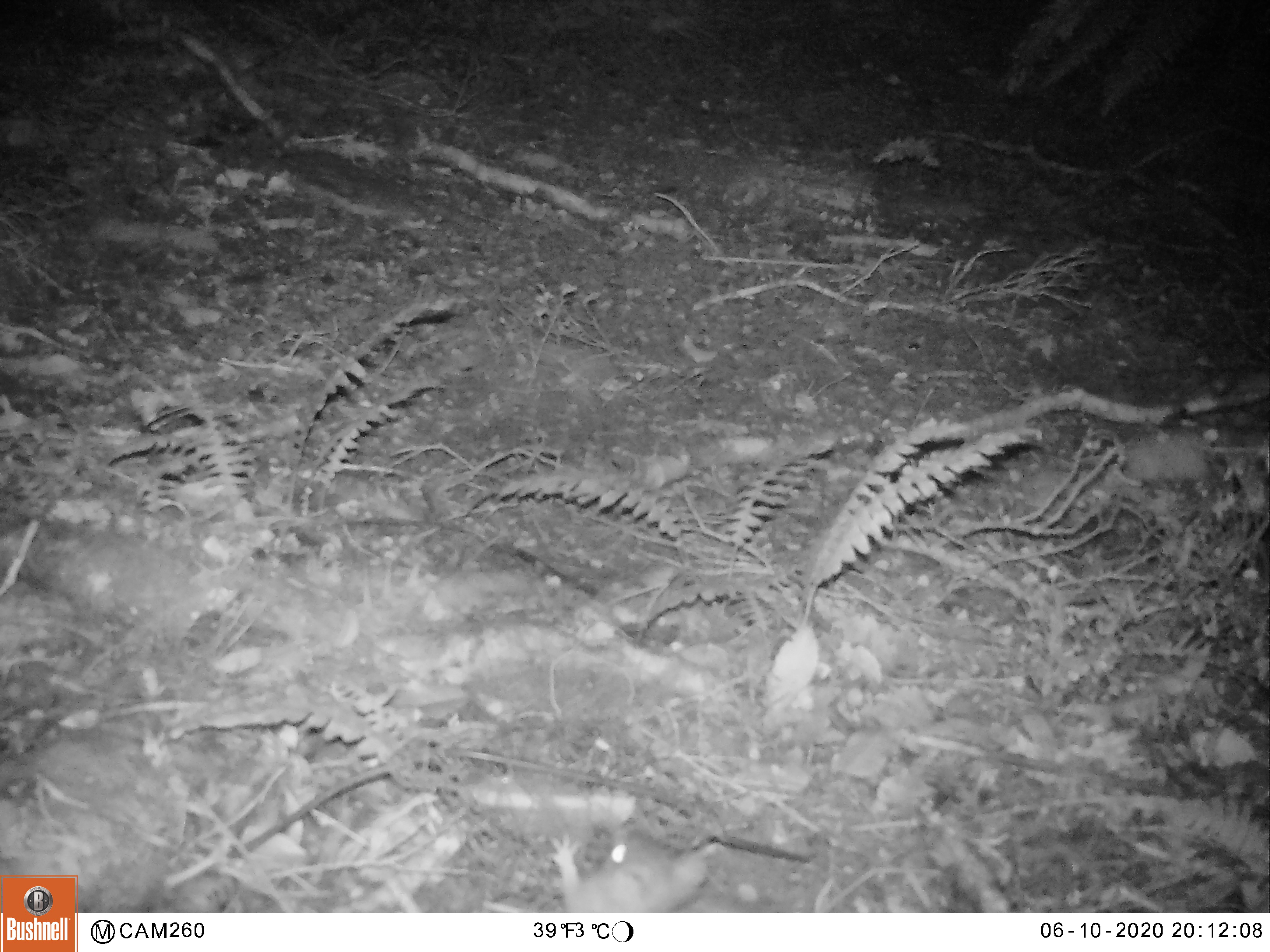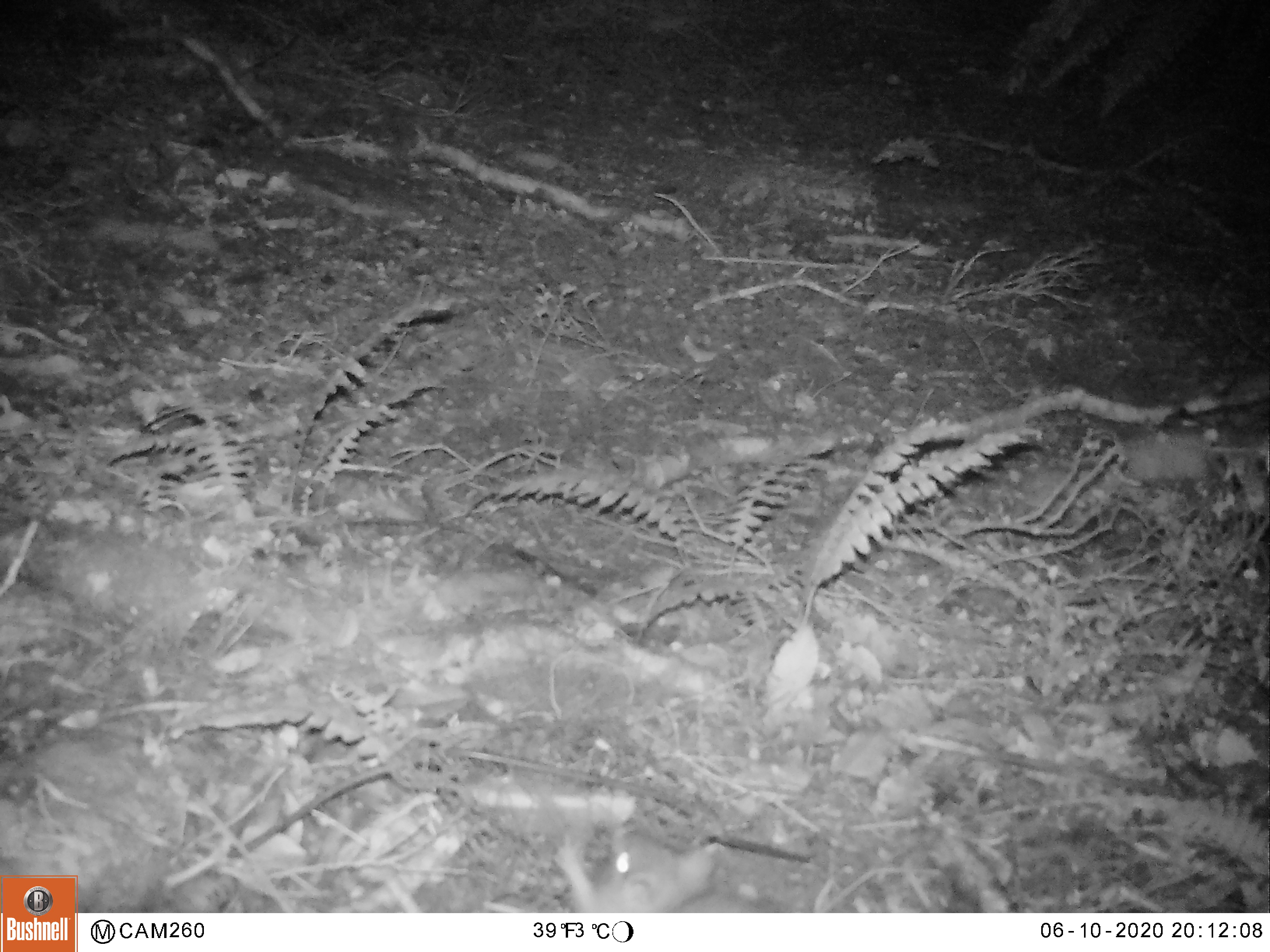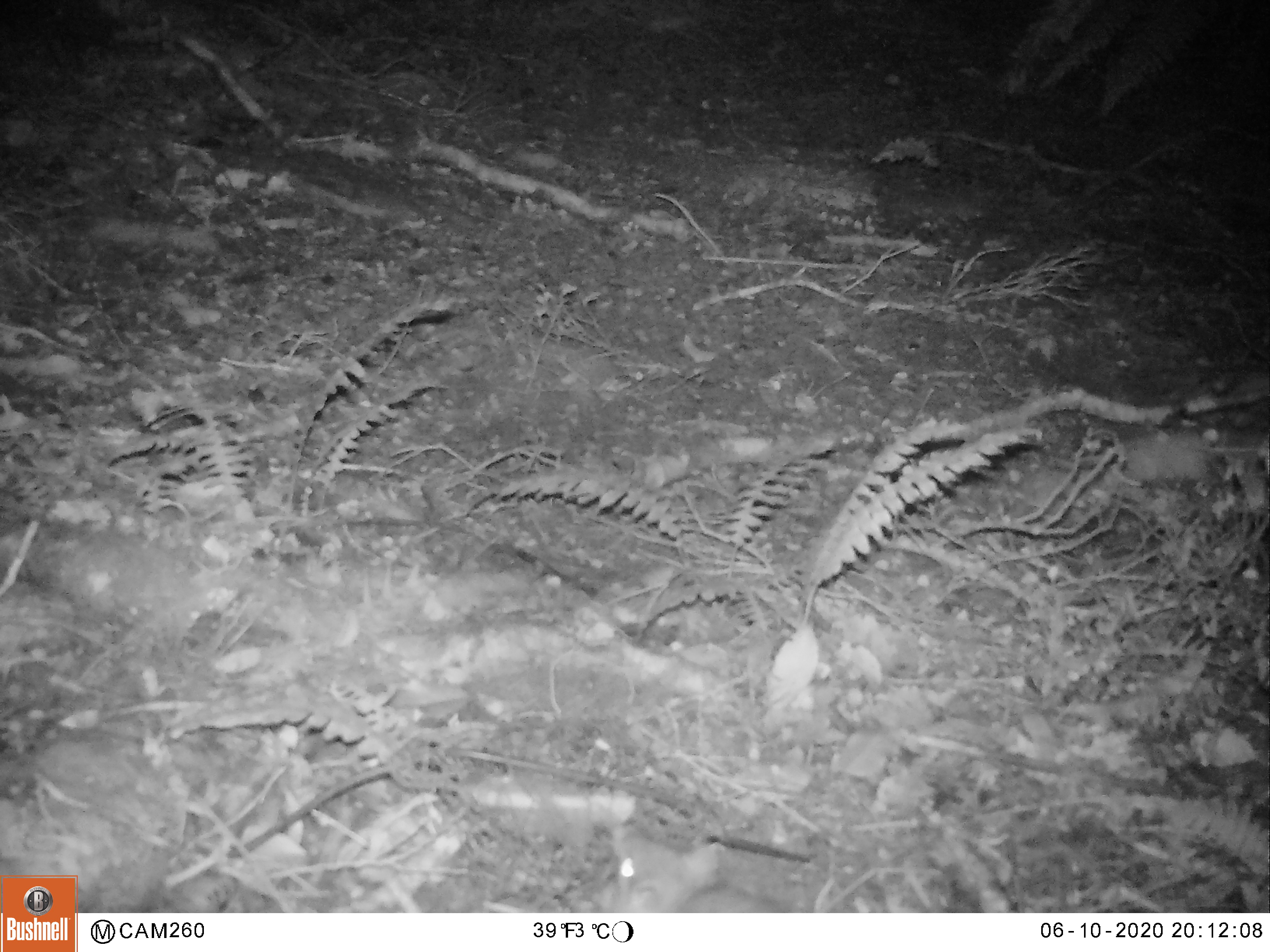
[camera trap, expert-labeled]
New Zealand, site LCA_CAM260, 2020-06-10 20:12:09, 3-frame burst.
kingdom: Animalia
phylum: Chordata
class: Mammalia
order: Rodentia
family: Muridae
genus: Rattus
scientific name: Rattus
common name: rat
Rat (Rattus).